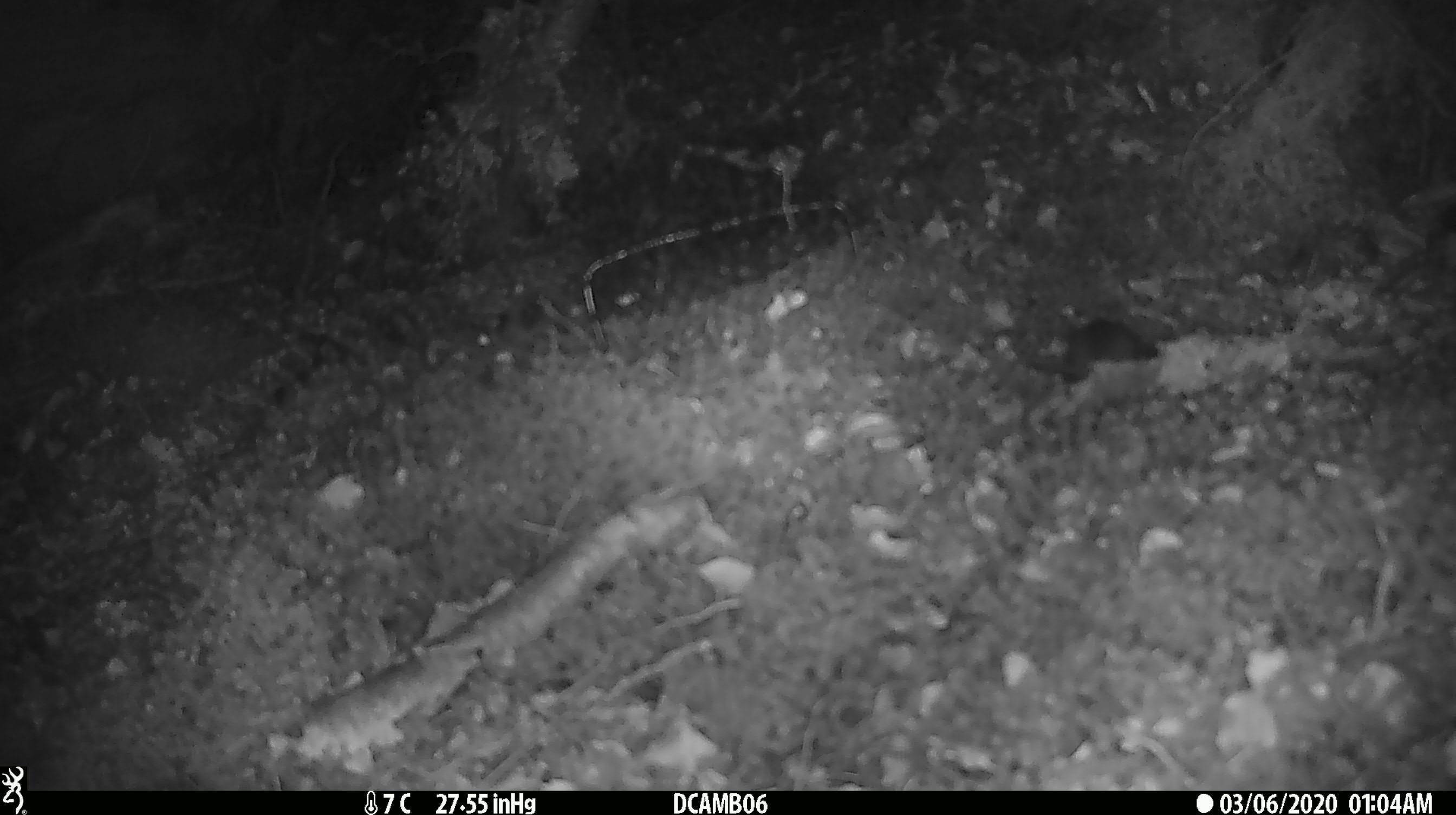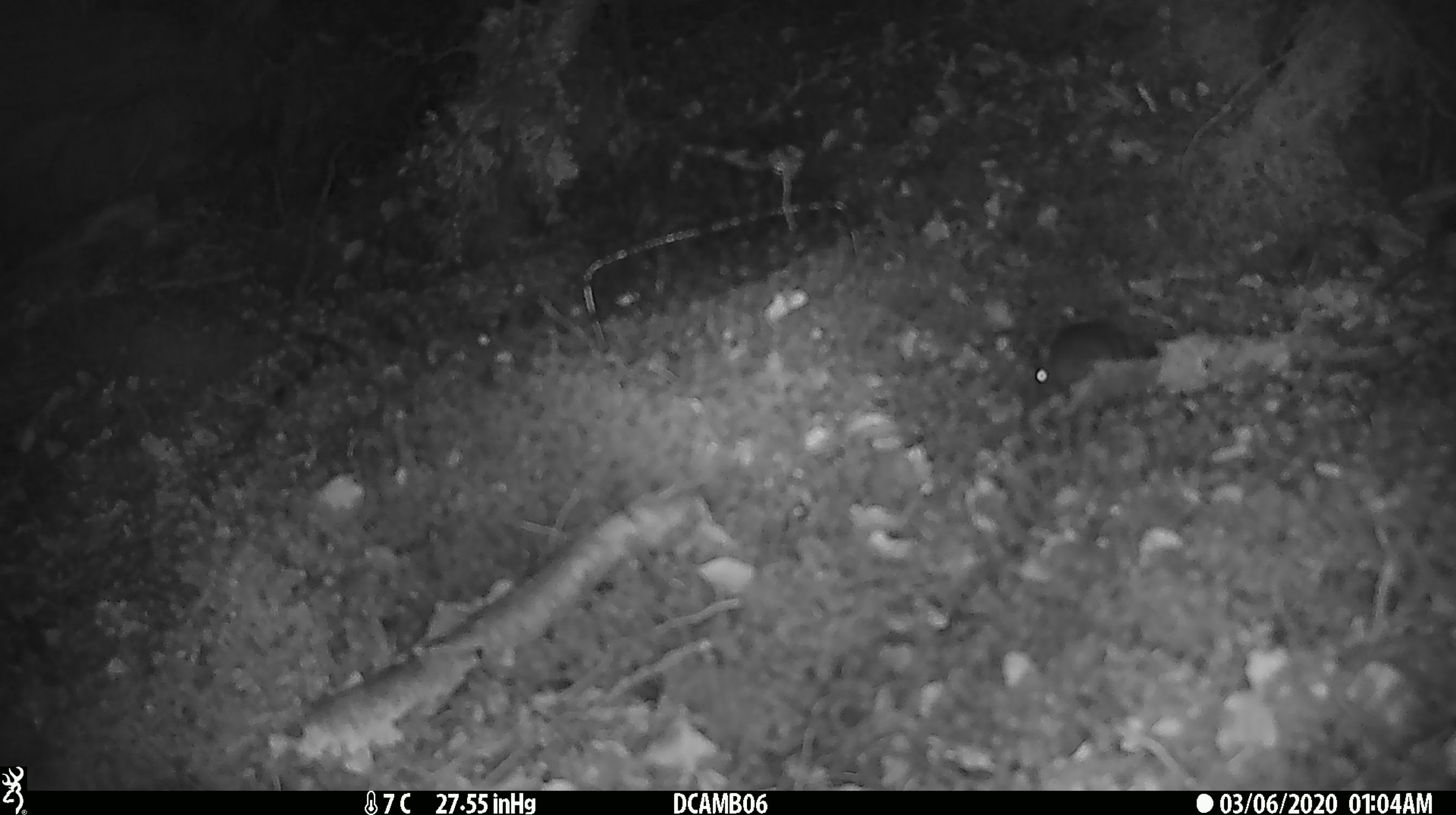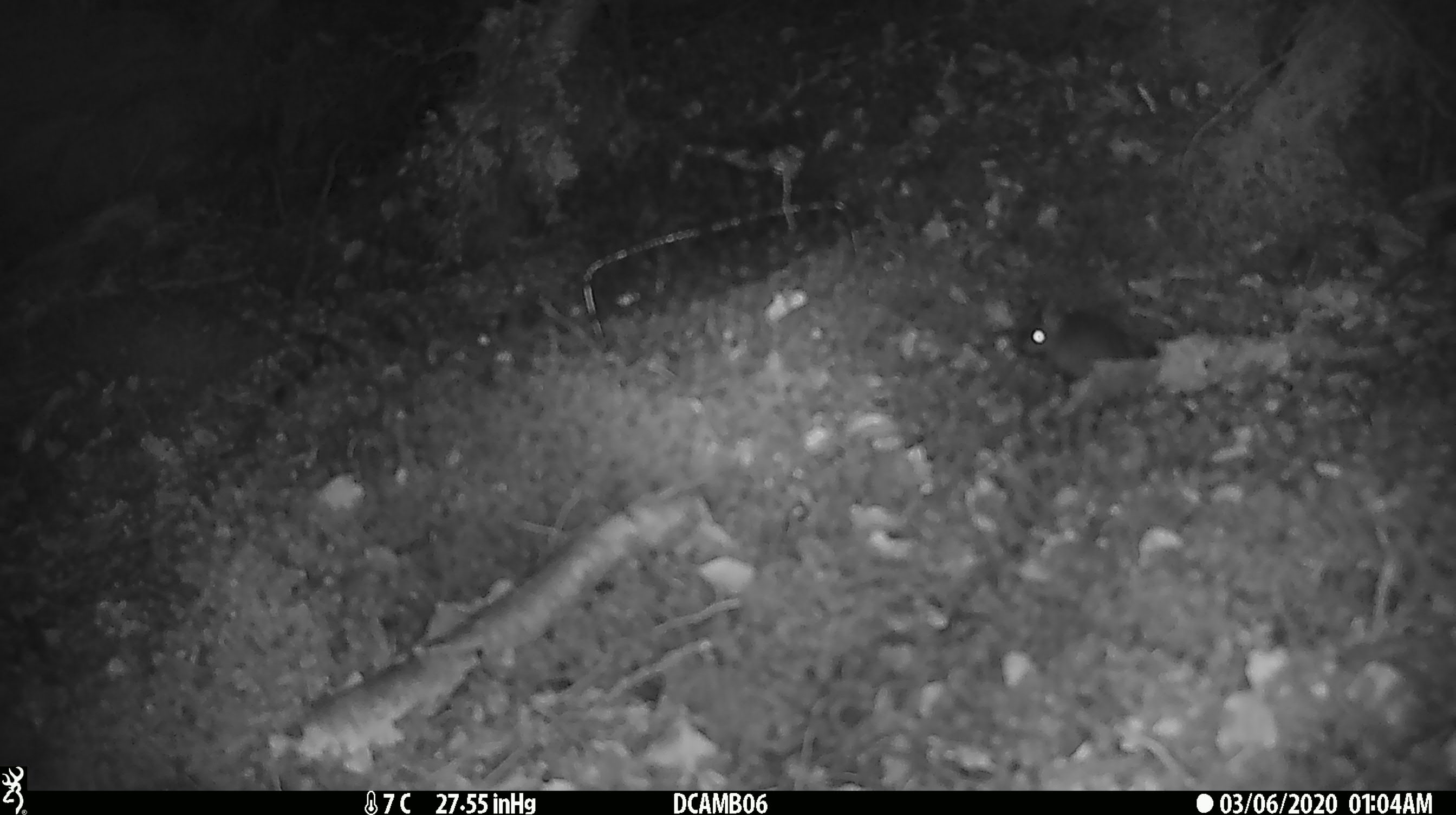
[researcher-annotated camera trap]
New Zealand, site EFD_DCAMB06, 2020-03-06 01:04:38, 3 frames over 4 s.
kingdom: Animalia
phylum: Chordata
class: Mammalia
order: Rodentia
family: Muridae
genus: Mus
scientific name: Mus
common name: mouse